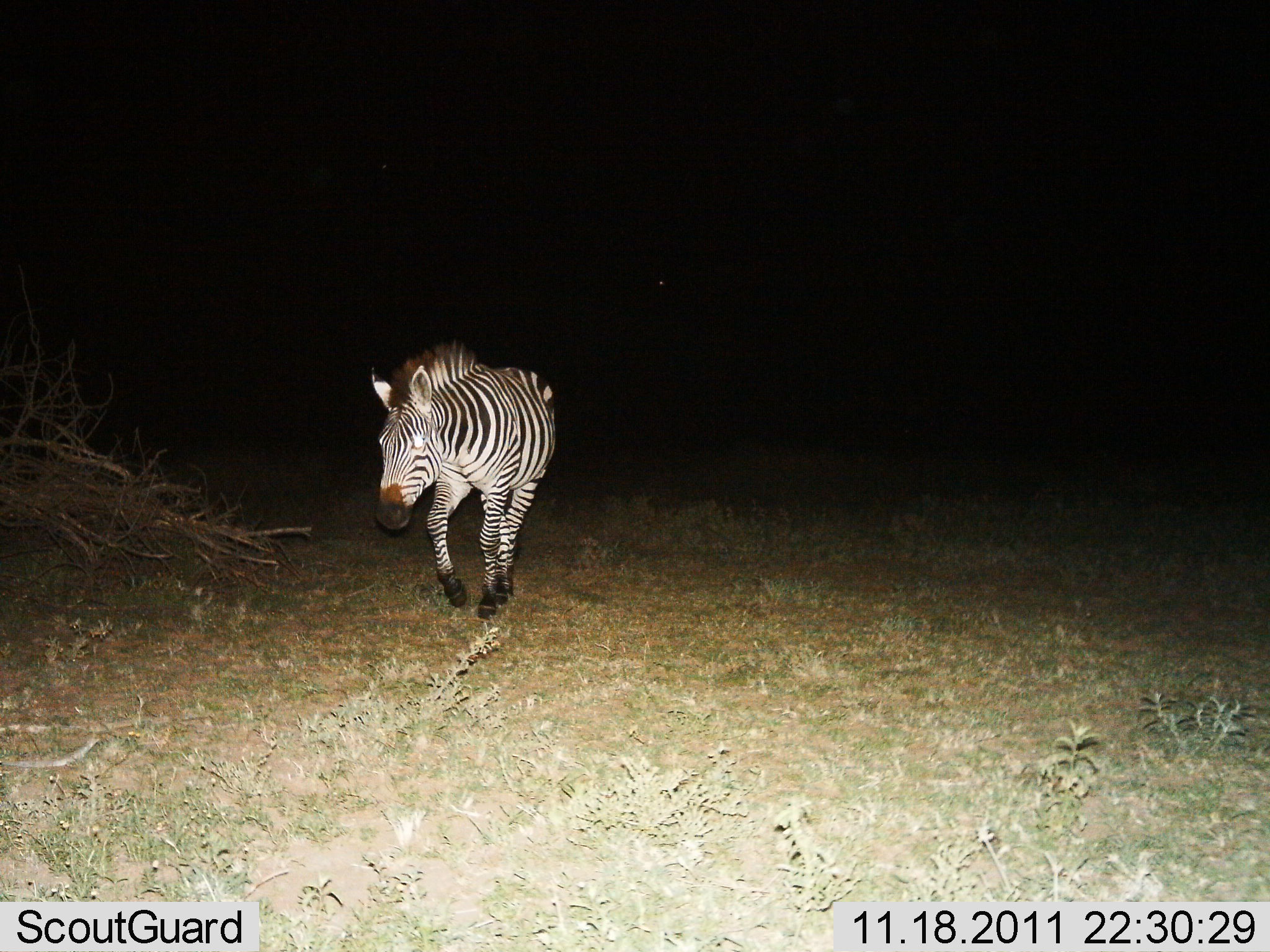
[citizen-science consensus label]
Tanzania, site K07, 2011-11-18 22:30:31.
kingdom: Animalia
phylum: Chordata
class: Mammalia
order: Perissodactyla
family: Equidae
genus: Equus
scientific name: Equus quagga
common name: plains zebra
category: zebra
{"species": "zebra (plains zebra) (Equus quagga)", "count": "1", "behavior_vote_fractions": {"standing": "17%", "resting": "0%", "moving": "83%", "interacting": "0%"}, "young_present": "0%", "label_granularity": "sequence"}